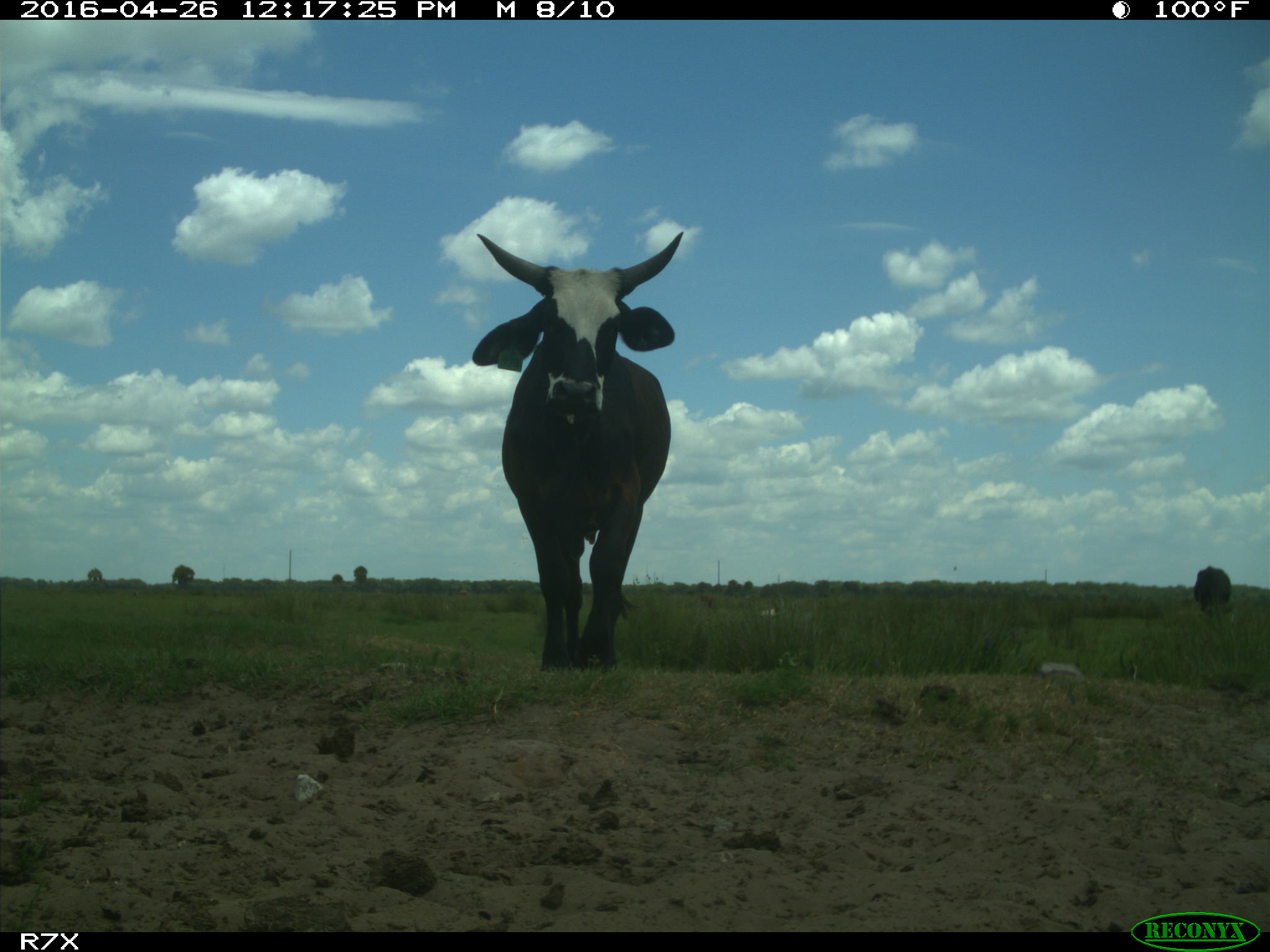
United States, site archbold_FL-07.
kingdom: Animalia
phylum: Chordata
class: Mammalia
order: Artiodactyla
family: Bovidae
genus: Bos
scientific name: Bos taurus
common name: domestic cow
Bos taurus (domestic cow).